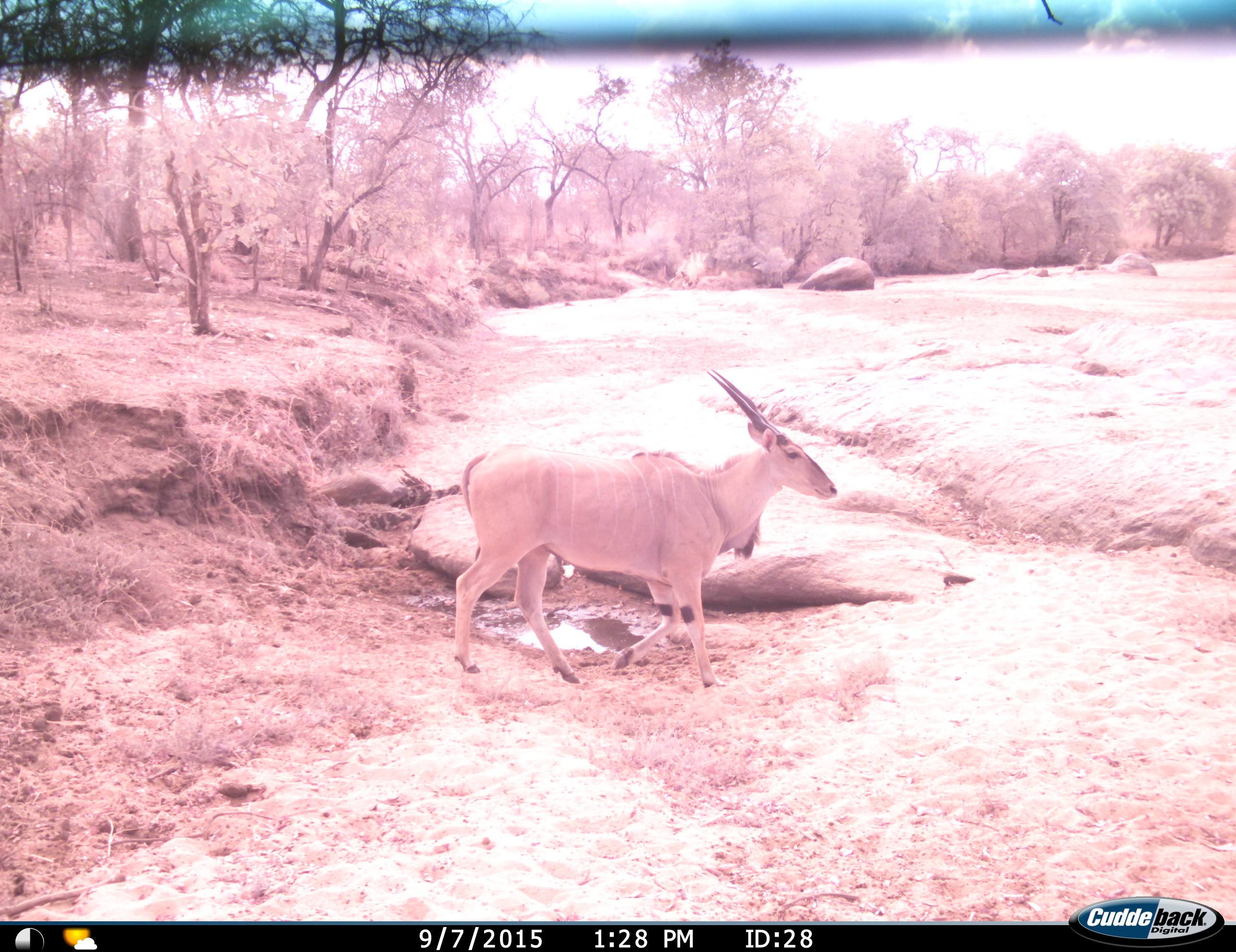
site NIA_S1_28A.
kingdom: Animalia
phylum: Chordata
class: Mammalia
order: Artiodactyla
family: Bovidae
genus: Tragelaphus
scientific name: Tragelaphus oryx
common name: eland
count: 1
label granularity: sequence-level